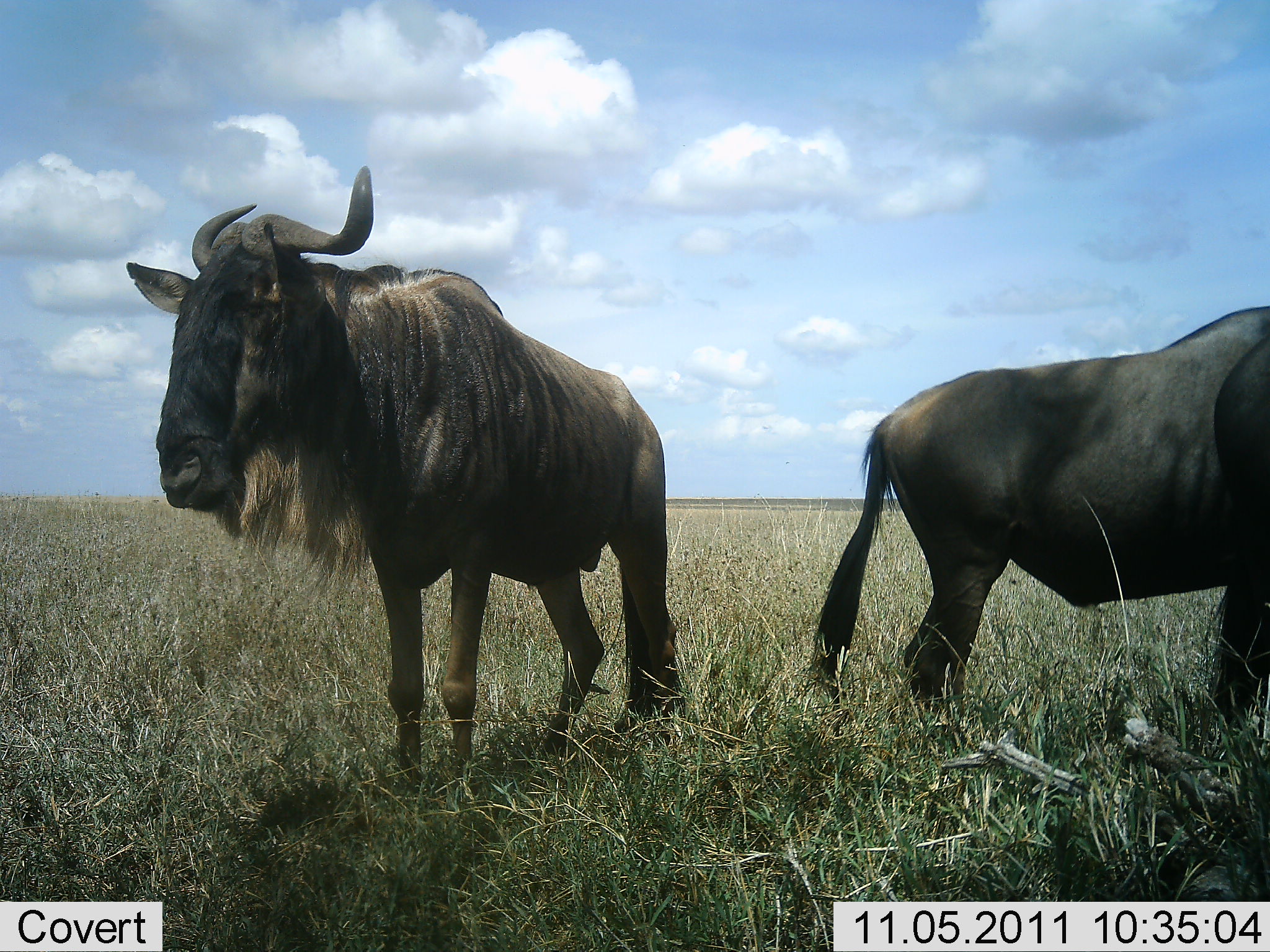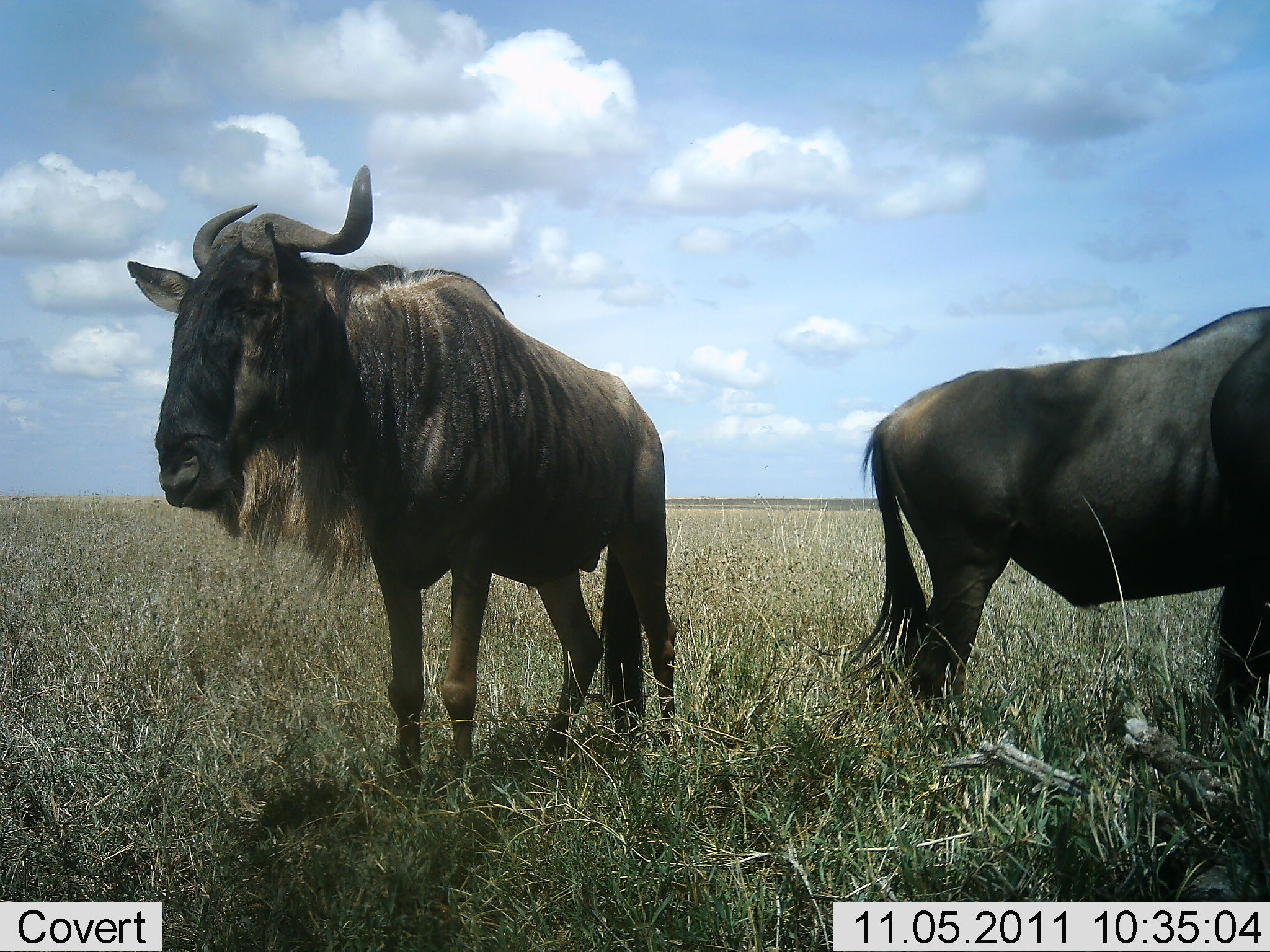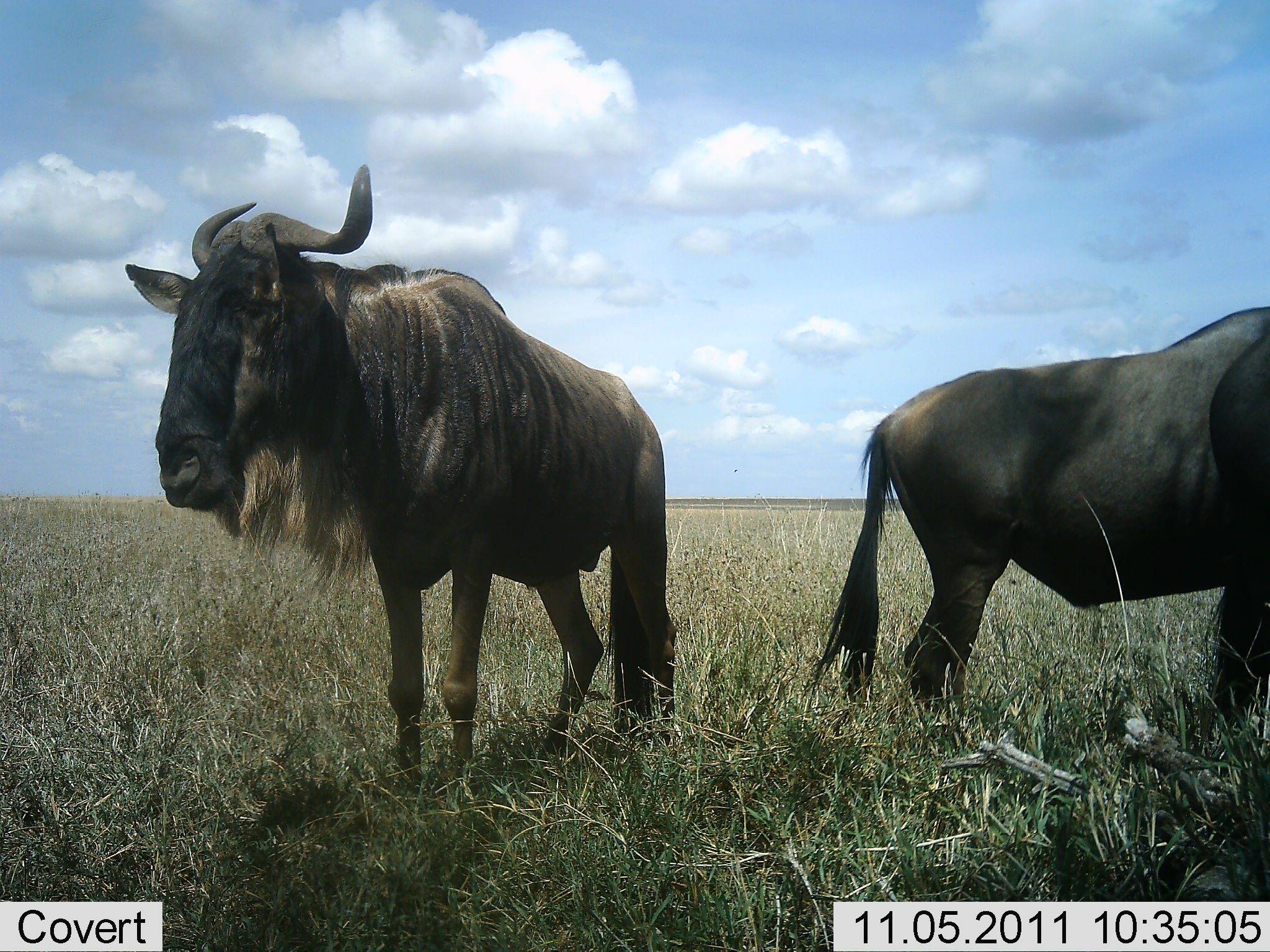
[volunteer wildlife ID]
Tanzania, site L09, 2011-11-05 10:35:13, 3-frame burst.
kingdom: Animalia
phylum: Chordata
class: Mammalia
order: Artiodactyla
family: Bovidae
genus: Connochaetes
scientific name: Connochaetes taurinus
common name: blue wildebeest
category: wildebeest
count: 2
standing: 100%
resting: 0%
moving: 0%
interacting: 0%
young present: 0%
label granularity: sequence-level